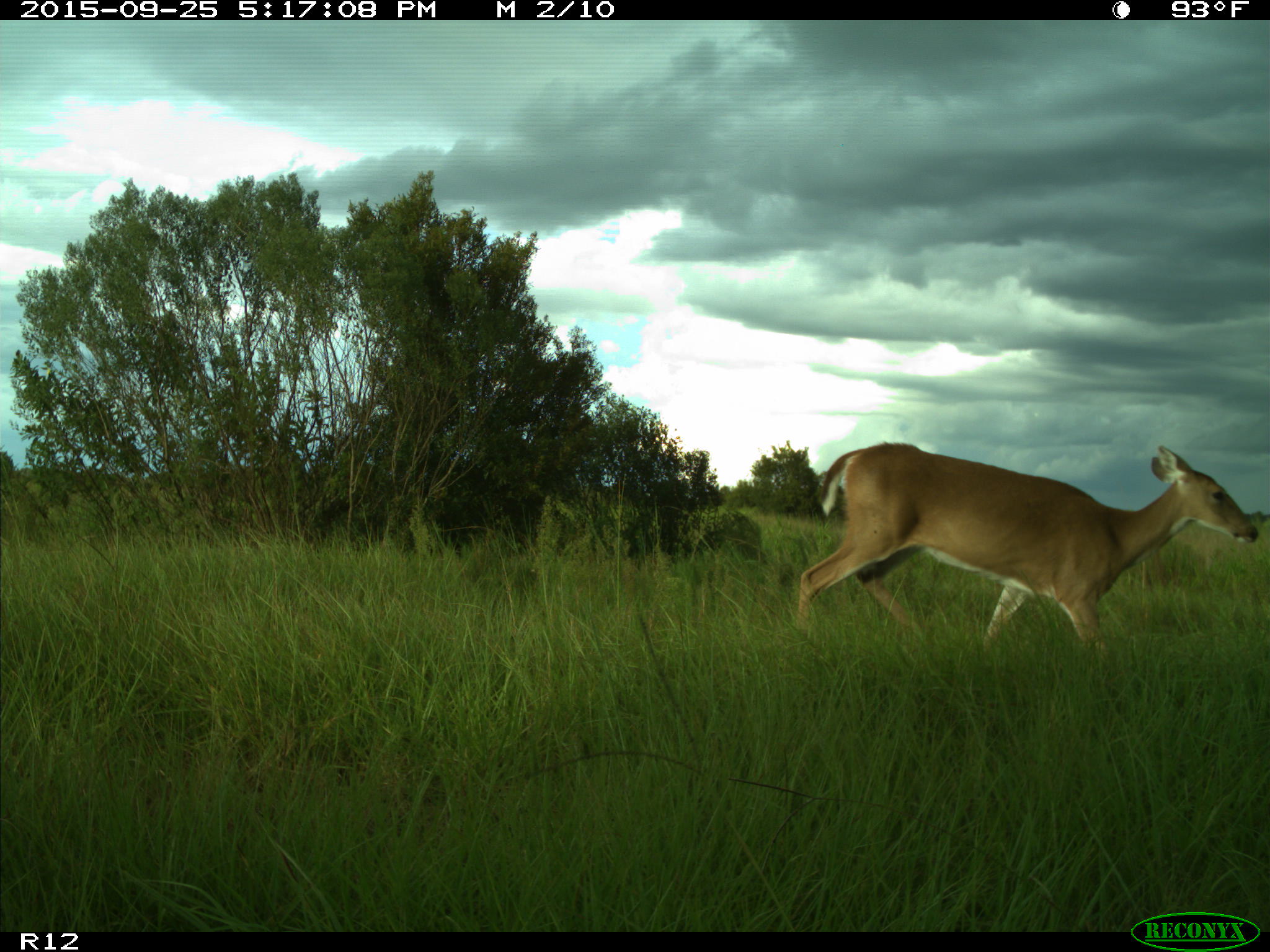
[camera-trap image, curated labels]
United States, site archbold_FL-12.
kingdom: Animalia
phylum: Chordata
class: Mammalia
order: Artiodactyla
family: Cervidae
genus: Odocoileus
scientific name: Odocoileus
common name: deer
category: unidentified deer